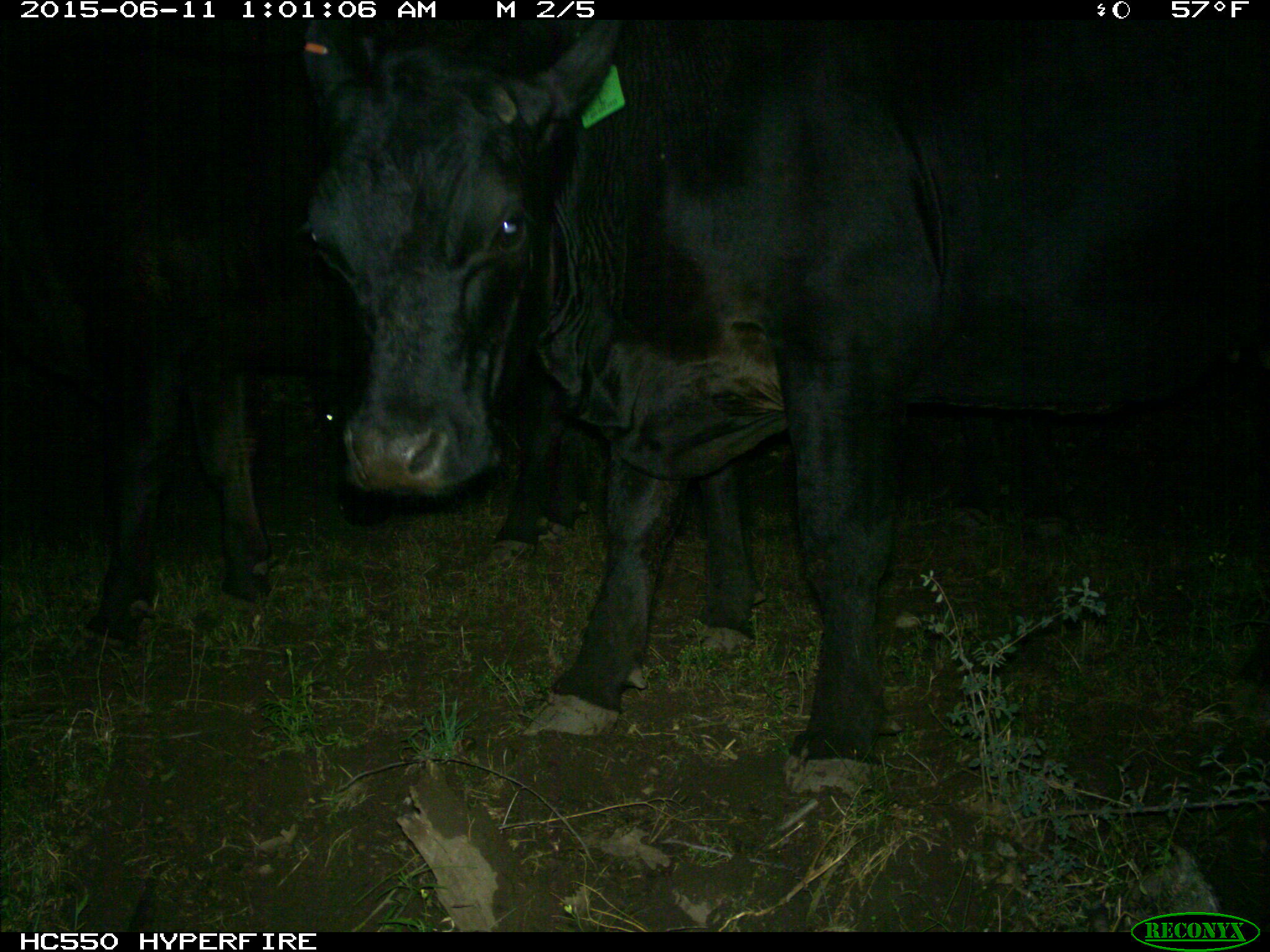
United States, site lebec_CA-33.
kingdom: Animalia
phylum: Chordata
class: Mammalia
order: Artiodactyla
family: Bovidae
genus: Bos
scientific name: Bos taurus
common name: domestic cow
Bos taurus (domestic cow).